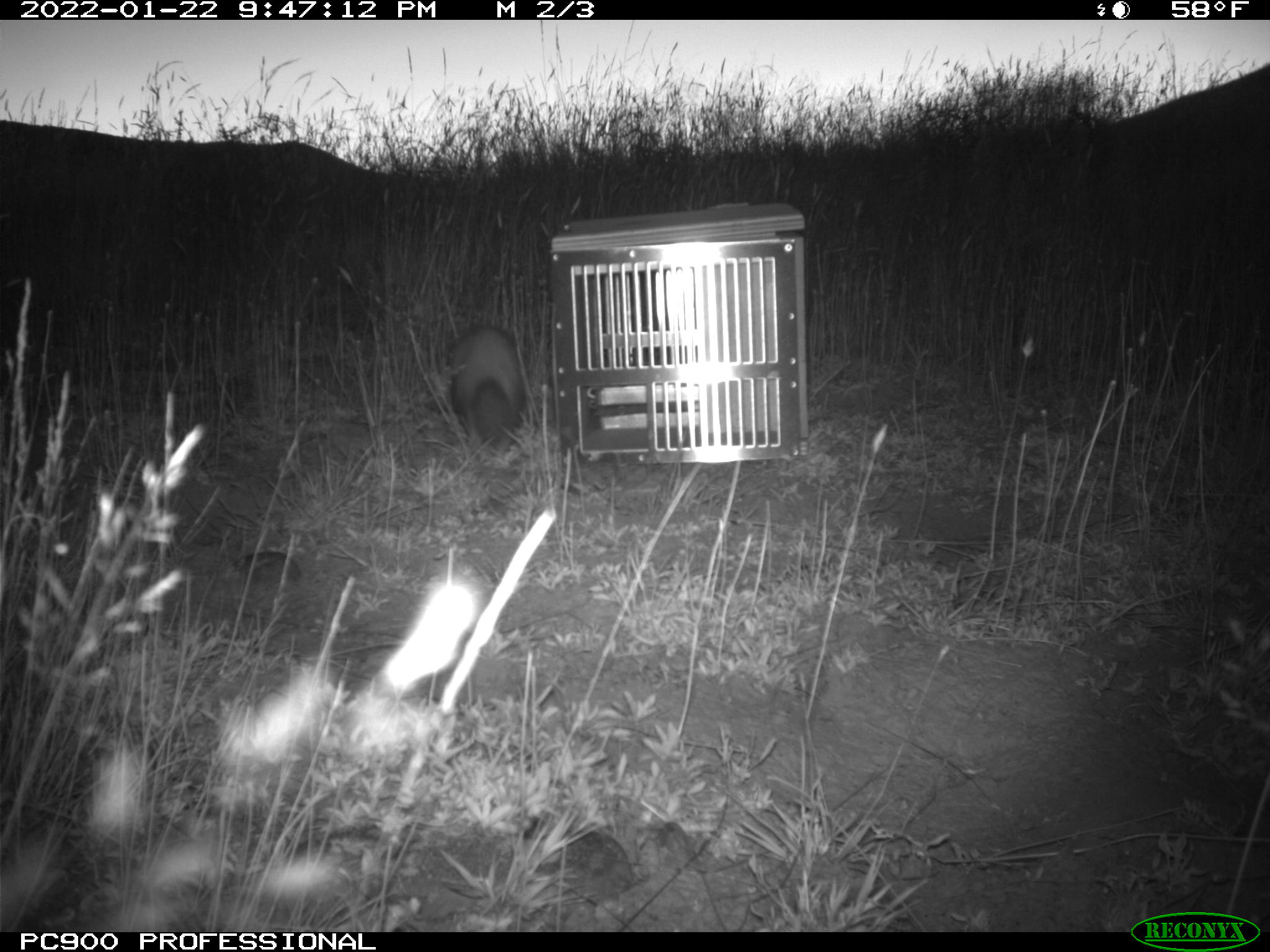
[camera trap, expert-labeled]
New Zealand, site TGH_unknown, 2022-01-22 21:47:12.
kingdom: Animalia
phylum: Chordata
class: Mammalia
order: Carnivora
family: Mustelidae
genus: Mustela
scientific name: Mustela furo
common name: ferret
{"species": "ferret (Mustela furo)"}